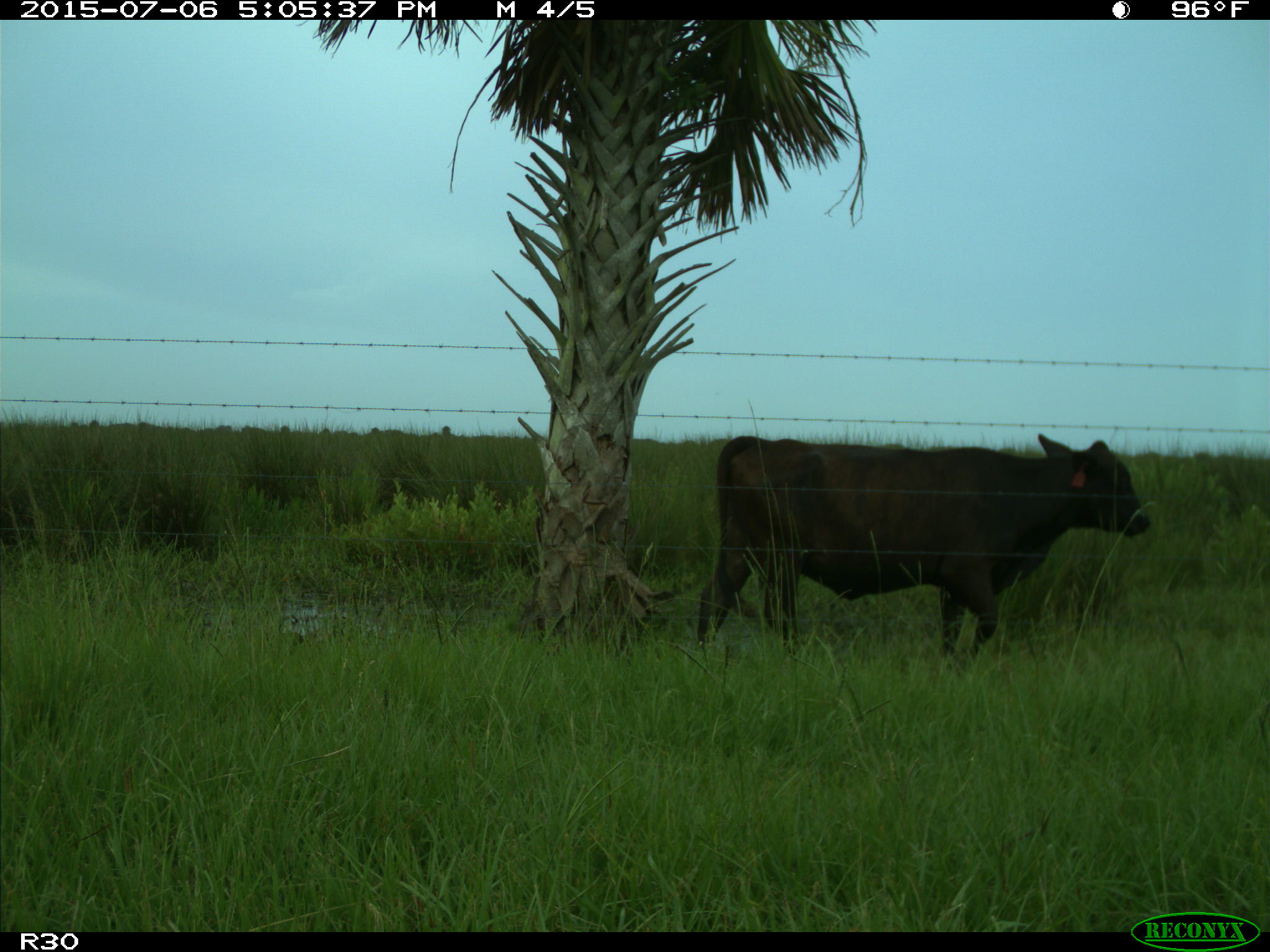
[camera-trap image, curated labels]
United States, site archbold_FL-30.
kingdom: Animalia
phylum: Chordata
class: Mammalia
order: Artiodactyla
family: Bovidae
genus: Bos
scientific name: Bos taurus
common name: domestic cow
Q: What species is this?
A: Bos taurus (domestic cow).